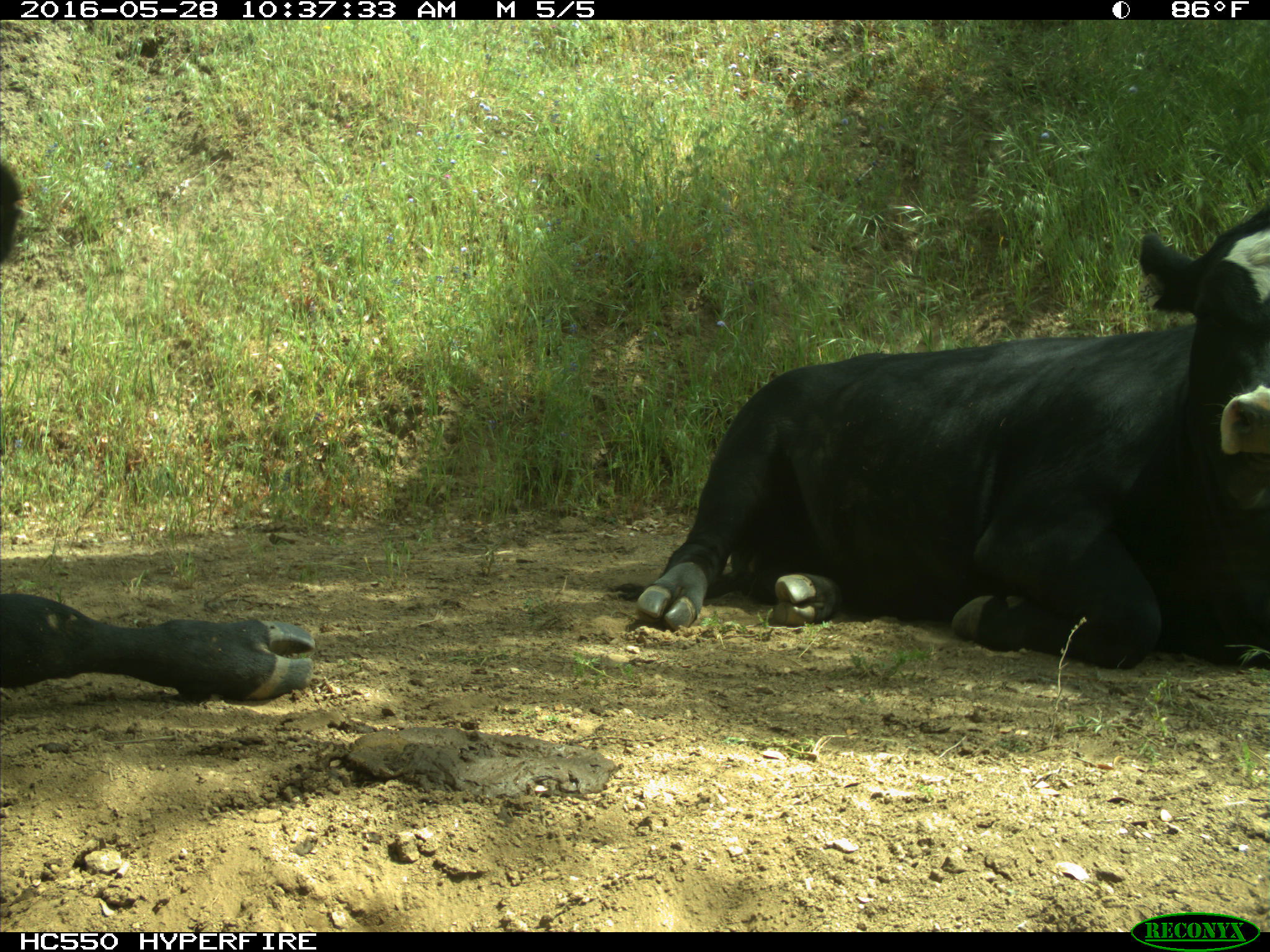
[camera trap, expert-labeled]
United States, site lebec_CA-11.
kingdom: Animalia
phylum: Chordata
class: Mammalia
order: Artiodactyla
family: Bovidae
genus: Bos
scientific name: Bos taurus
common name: domestic cow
Bos taurus (domestic cow).